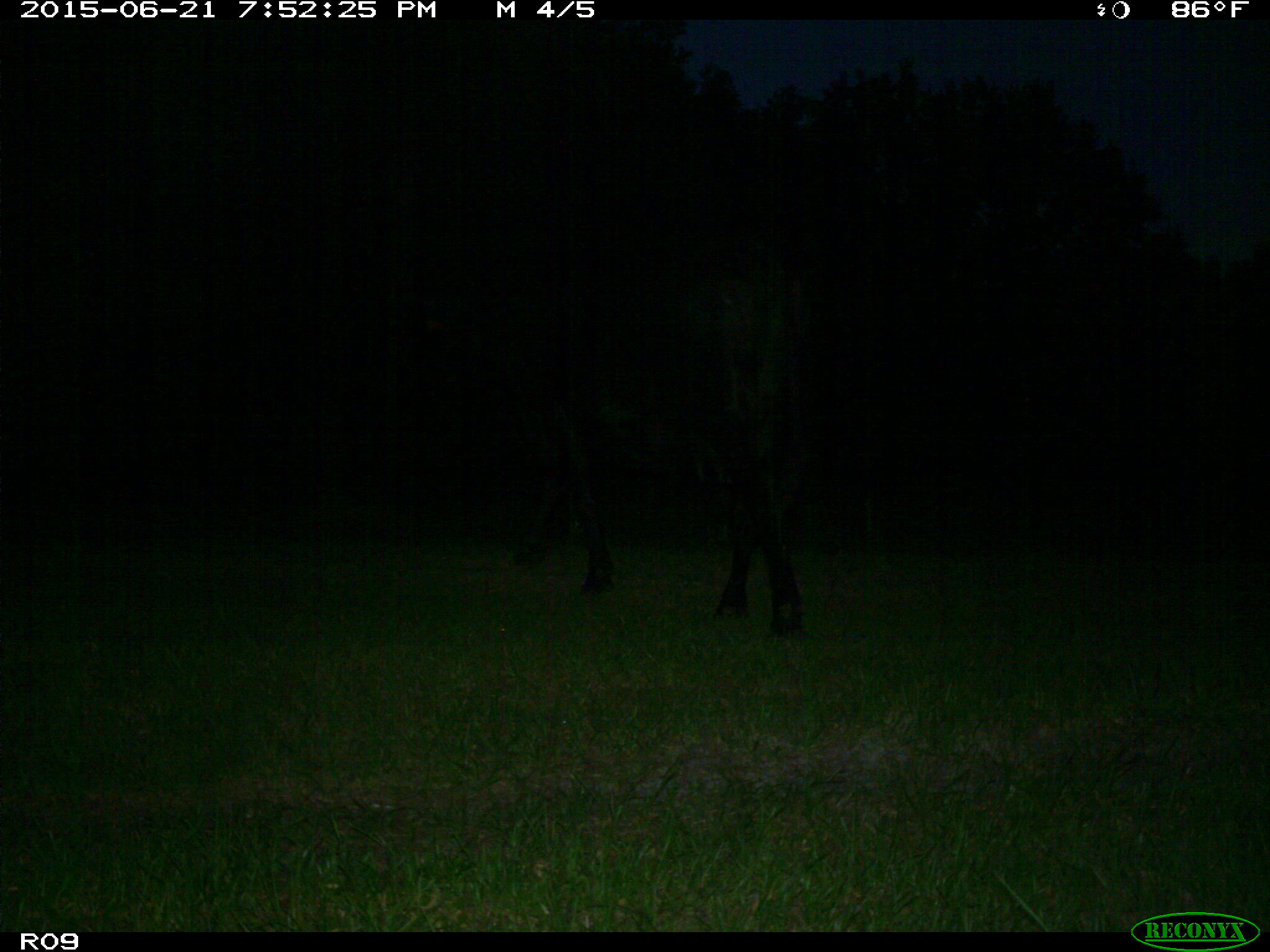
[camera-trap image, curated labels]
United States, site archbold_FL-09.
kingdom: Animalia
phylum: Chordata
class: Mammalia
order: Artiodactyla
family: Bovidae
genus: Bos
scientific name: Bos taurus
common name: domestic cow